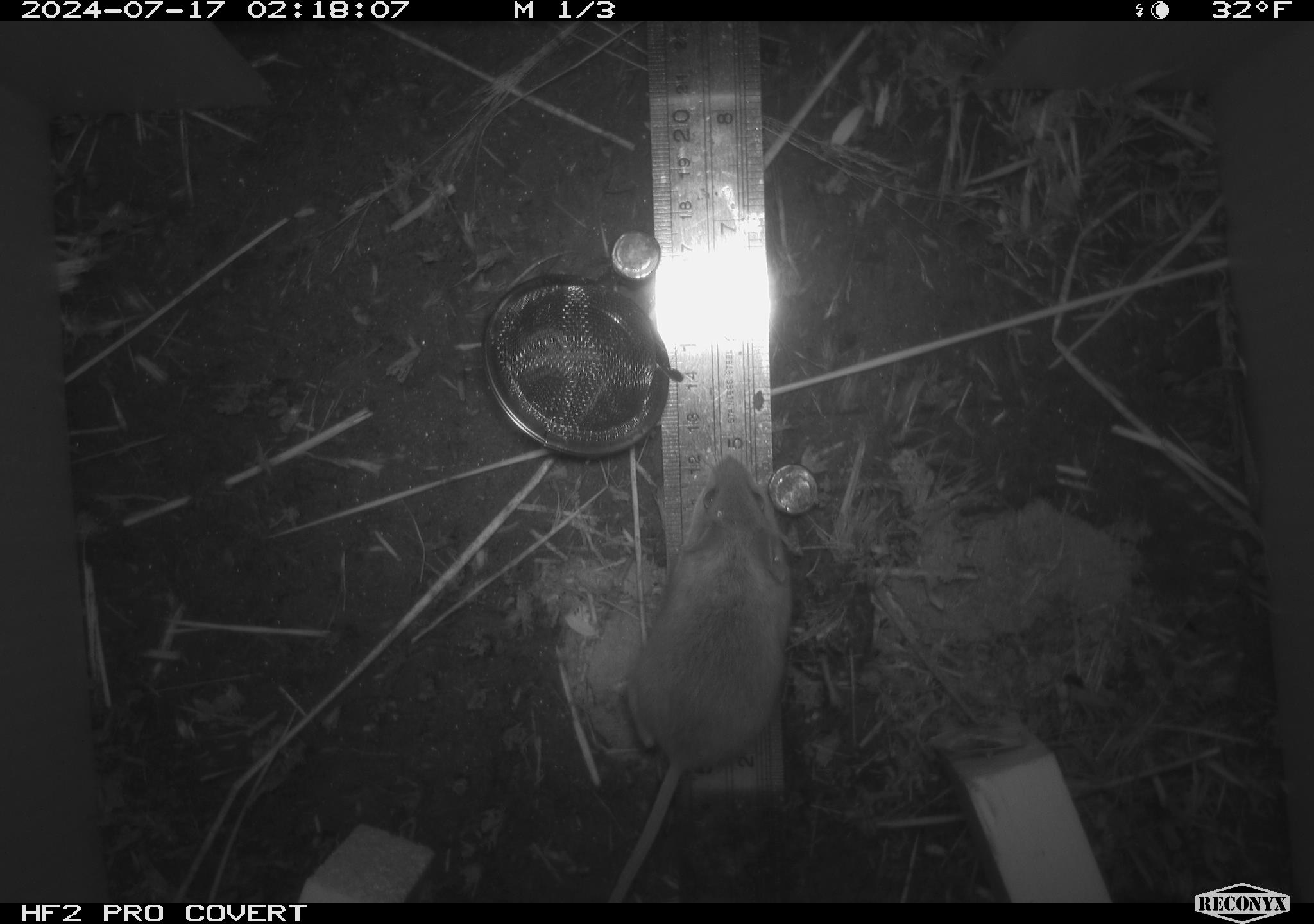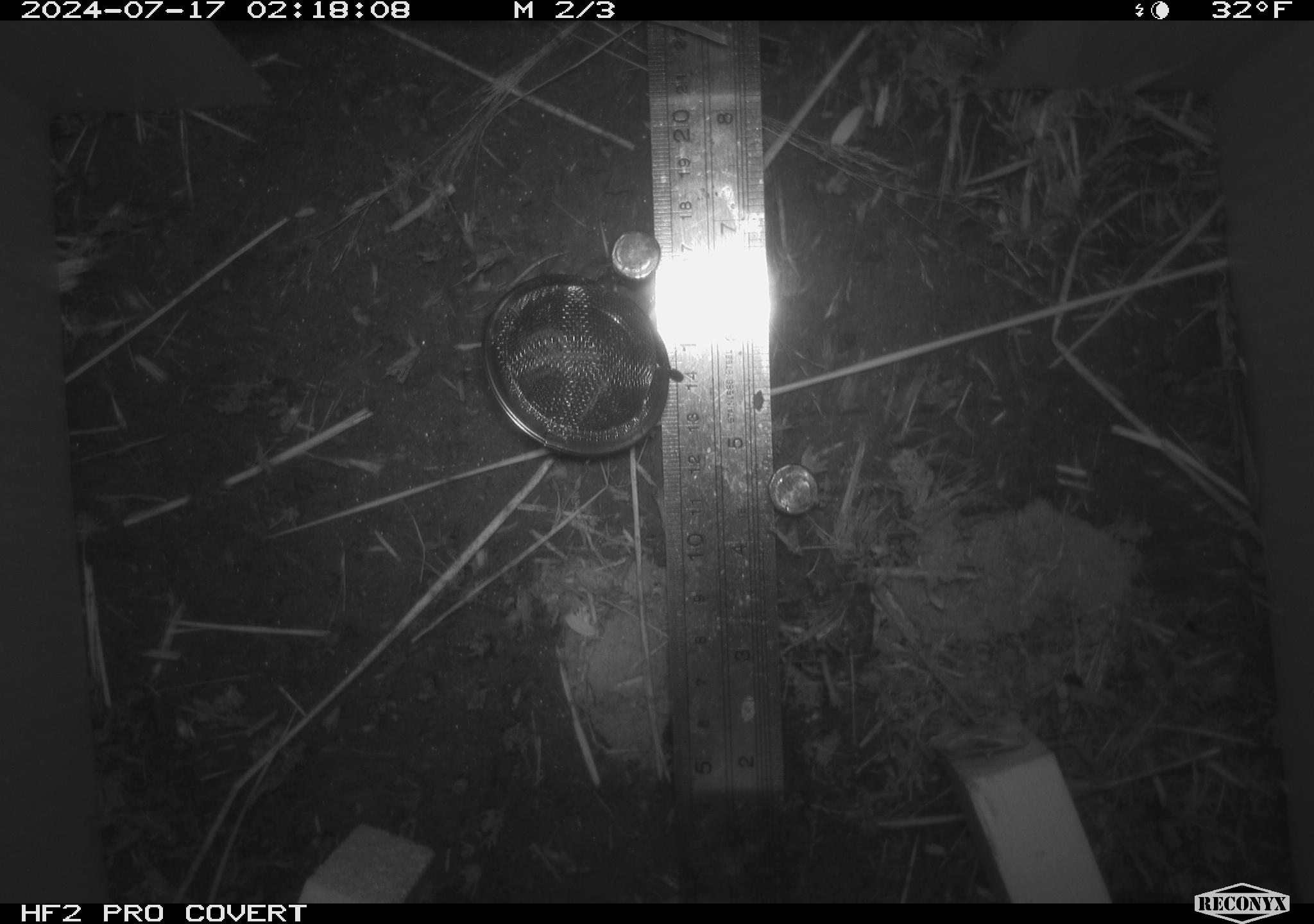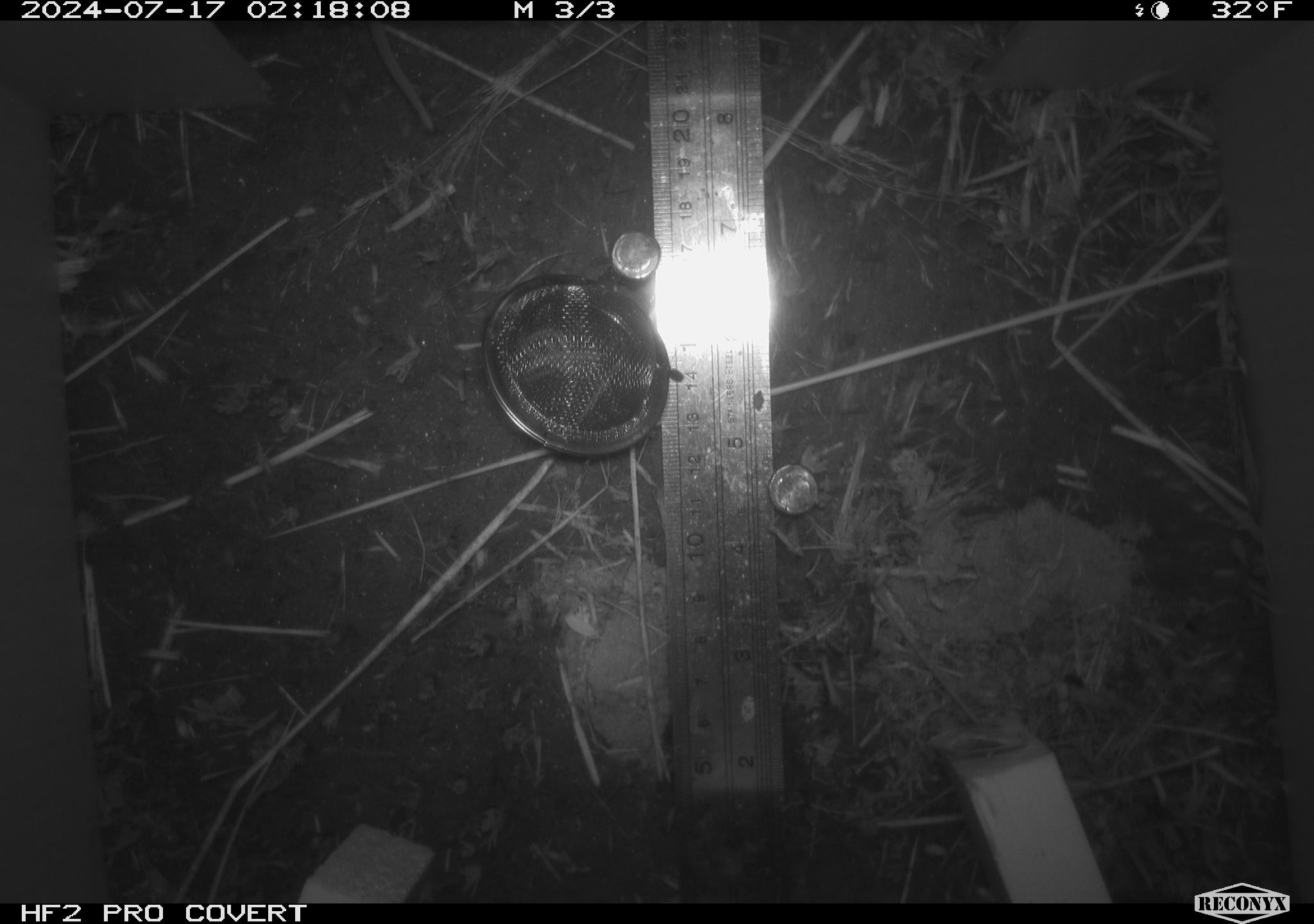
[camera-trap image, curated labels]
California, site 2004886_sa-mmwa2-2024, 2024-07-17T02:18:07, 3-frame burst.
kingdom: Animalia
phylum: Chordata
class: Mammalia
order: Rodentia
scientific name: Rodentia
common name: mouse species